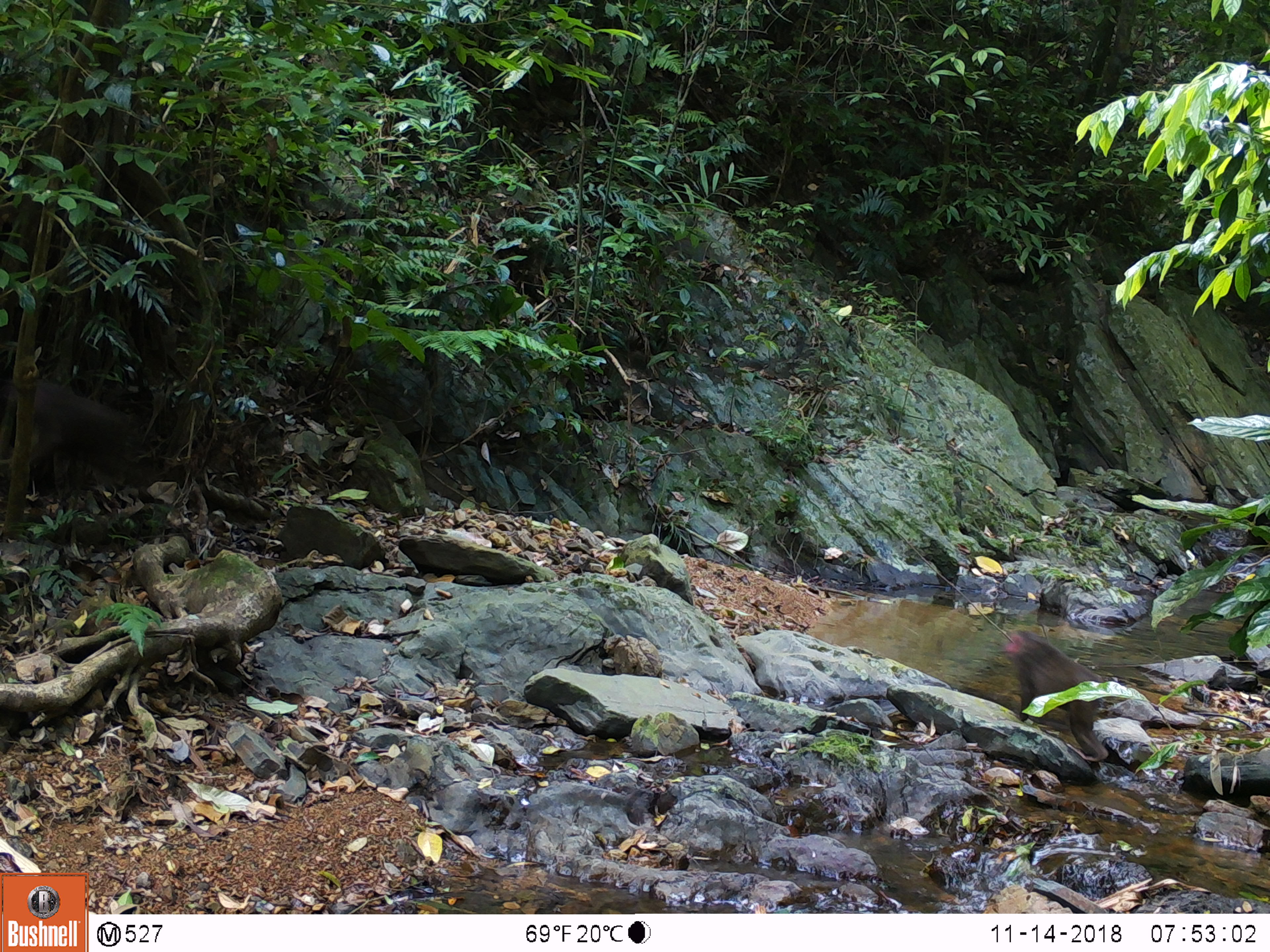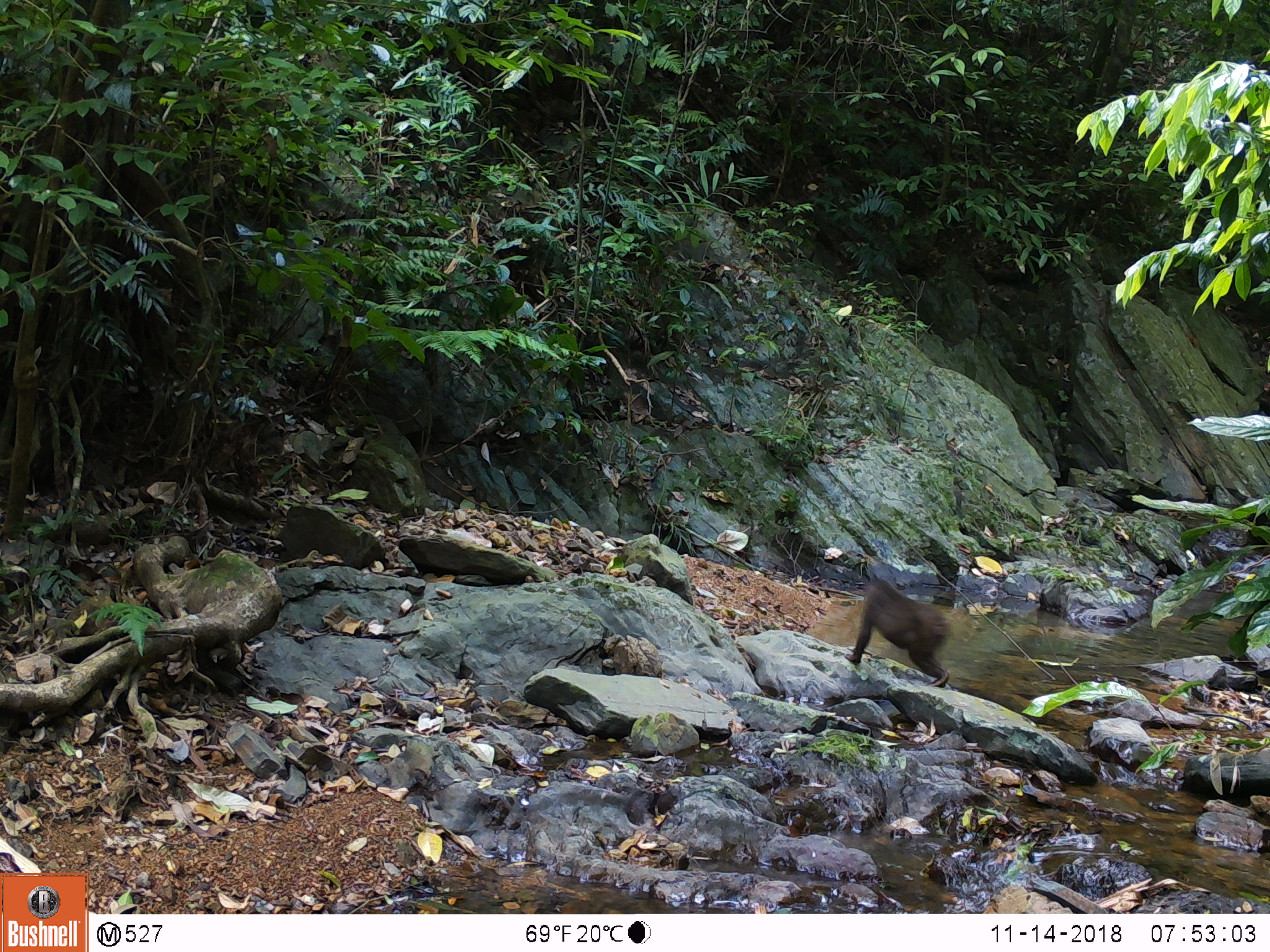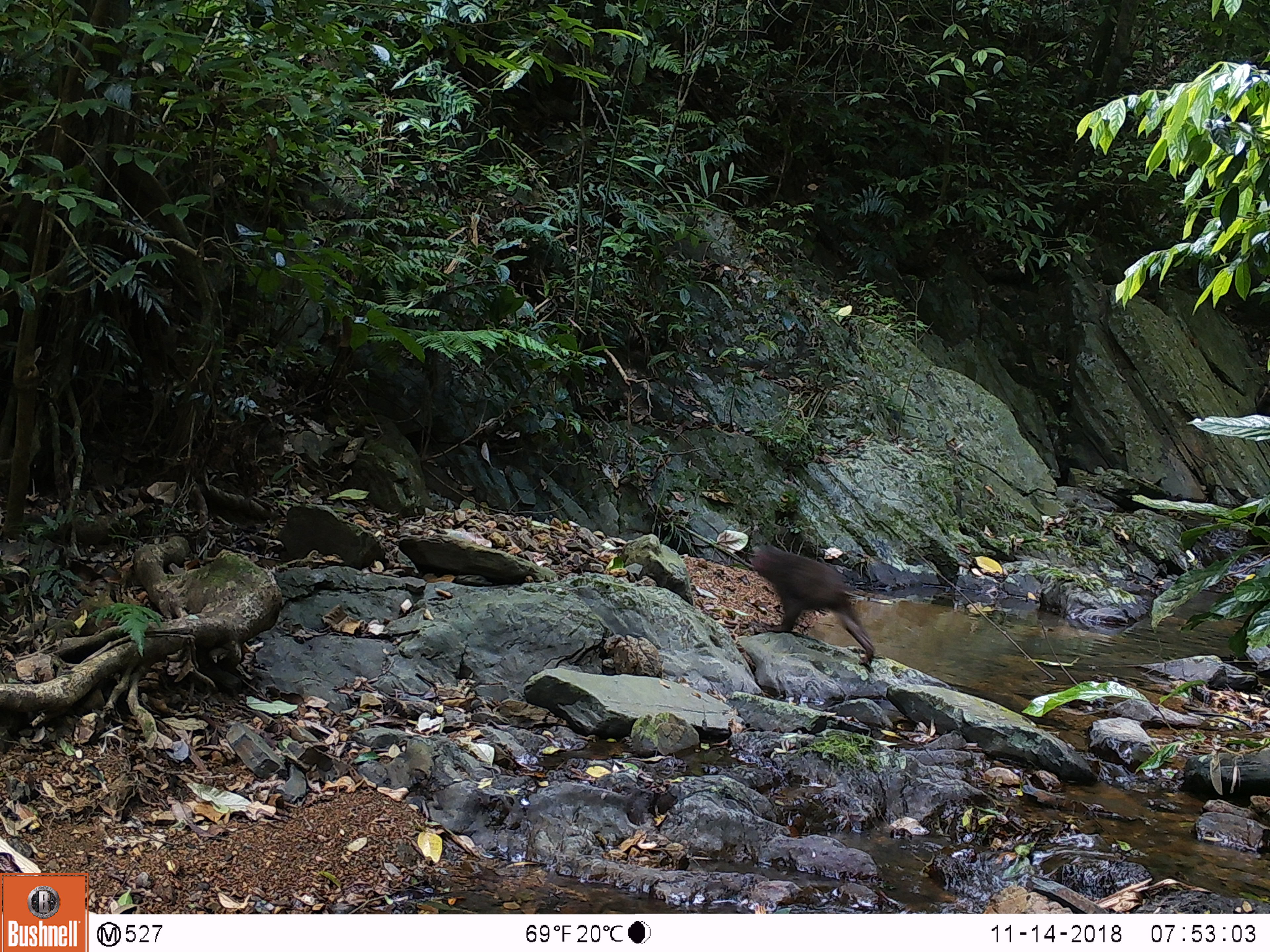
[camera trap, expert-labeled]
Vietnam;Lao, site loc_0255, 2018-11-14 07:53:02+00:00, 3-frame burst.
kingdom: Animalia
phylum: Chordata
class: Mammalia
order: Primates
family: Cercopithecidae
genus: Macaca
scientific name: Macaca arctoides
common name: stump-tailed macaque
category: stump tailed macaque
Stump tailed macaque (stump-tailed macaque) (Macaca arctoides). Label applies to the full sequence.